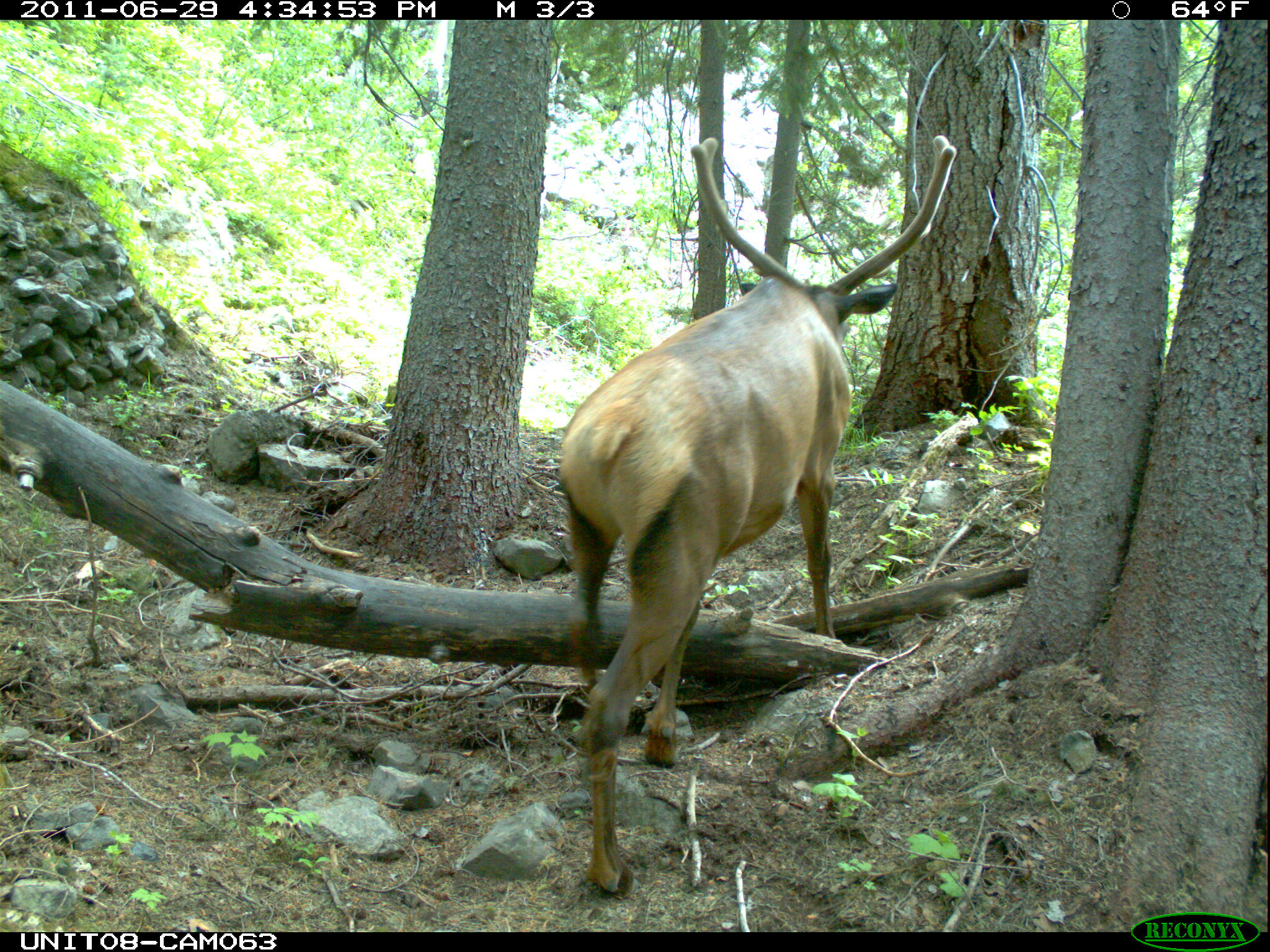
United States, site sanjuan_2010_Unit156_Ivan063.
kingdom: Animalia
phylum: Chordata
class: Mammalia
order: Artiodactyla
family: Cervidae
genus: Cervus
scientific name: Cervus elaphus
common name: red deer